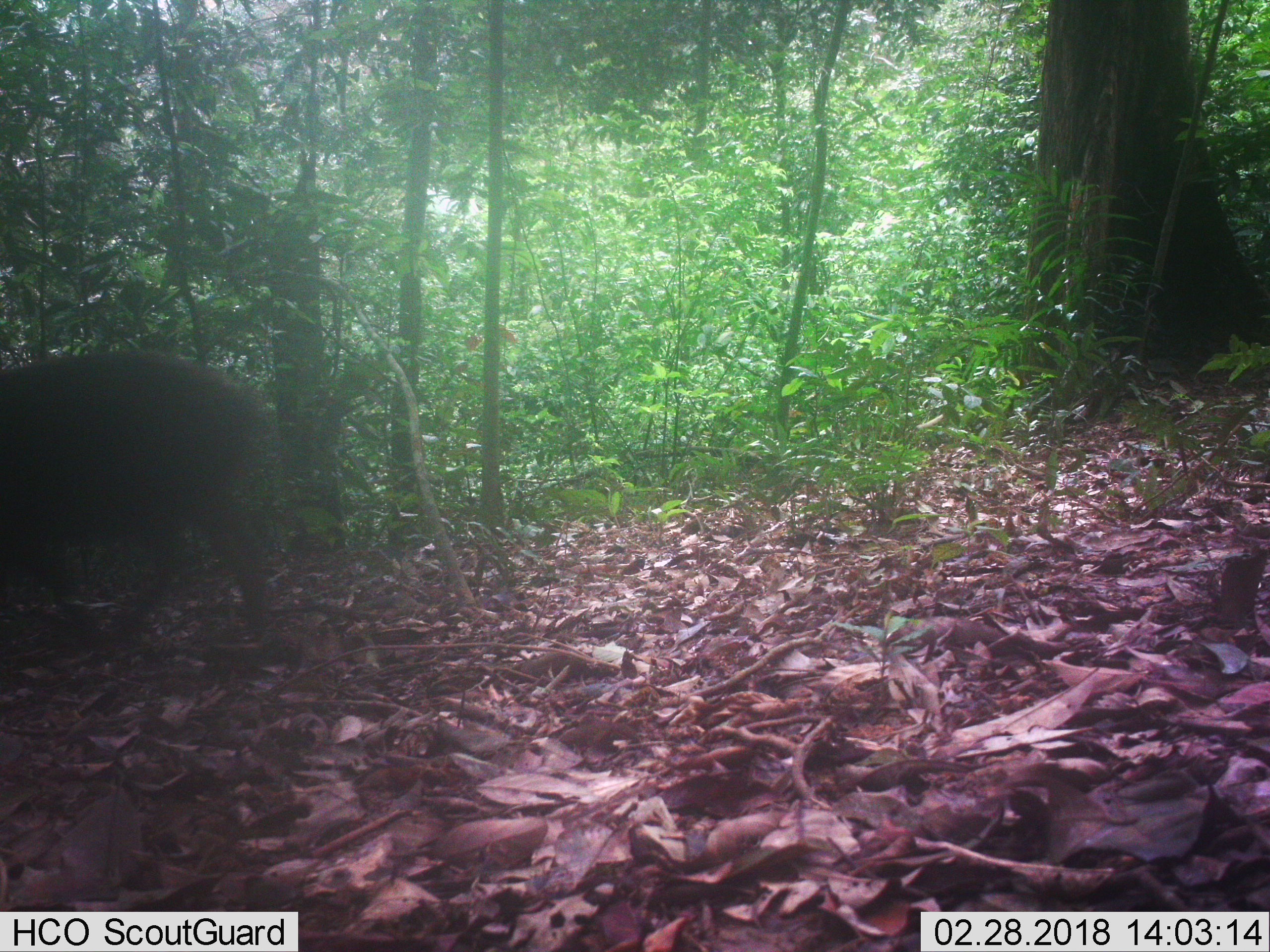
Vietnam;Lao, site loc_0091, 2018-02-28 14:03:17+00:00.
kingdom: Animalia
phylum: Chordata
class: Mammalia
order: Artiodactyla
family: Suidae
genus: Sus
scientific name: Sus scrofa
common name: eurasian wild pig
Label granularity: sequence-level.